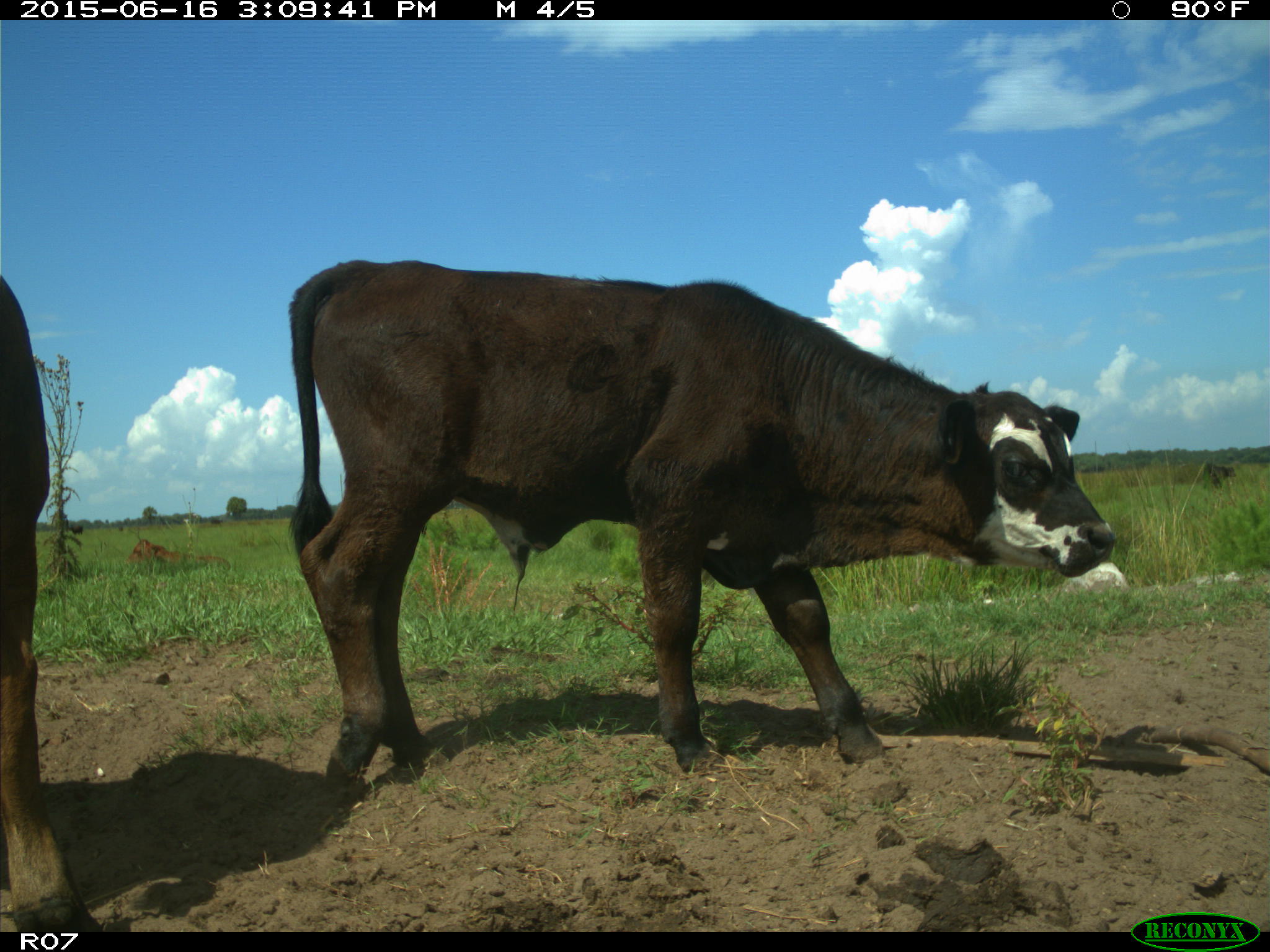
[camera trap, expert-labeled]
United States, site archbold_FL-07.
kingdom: Animalia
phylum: Chordata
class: Mammalia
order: Artiodactyla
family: Bovidae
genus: Bos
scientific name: Bos taurus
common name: domestic cow